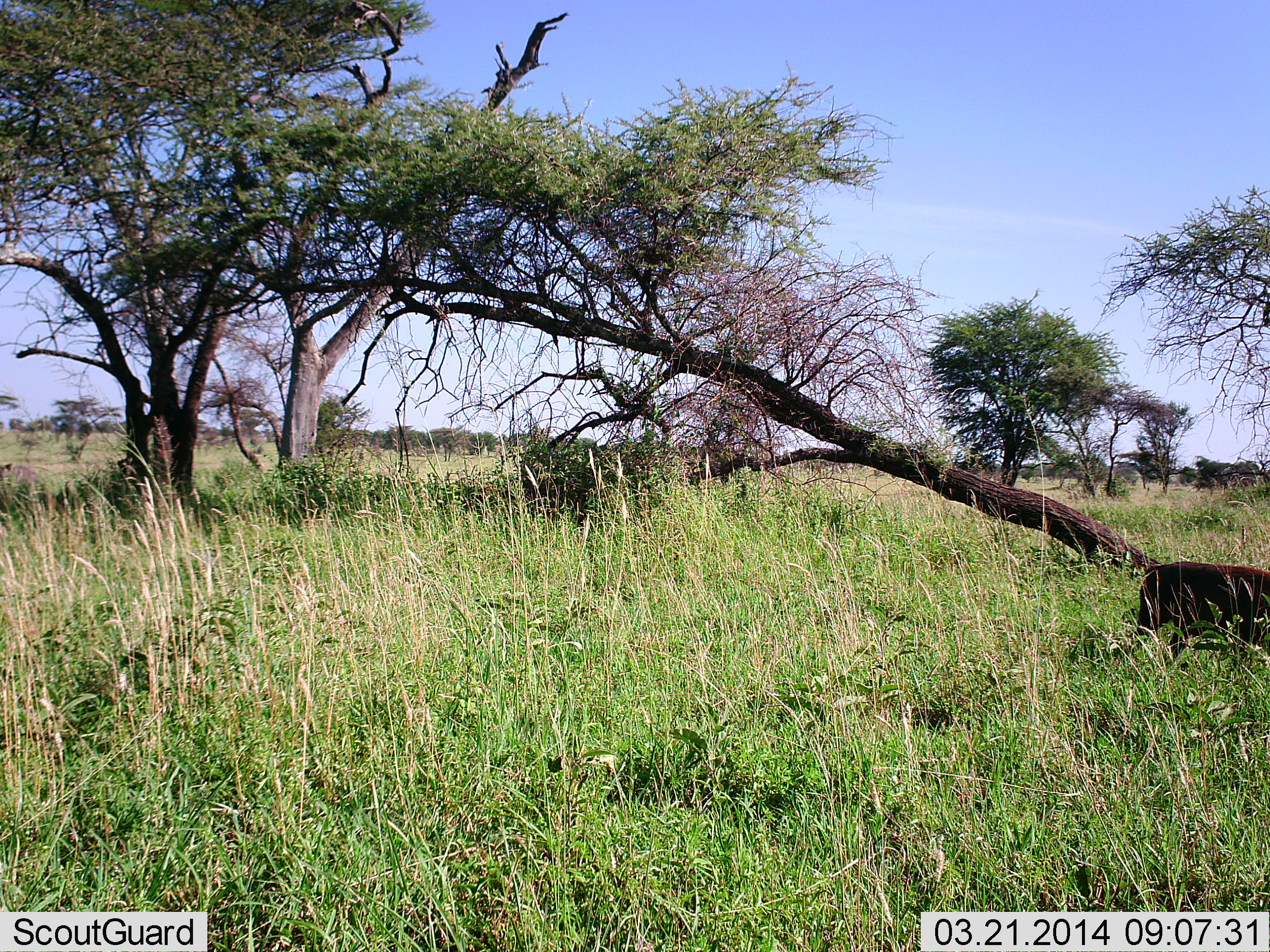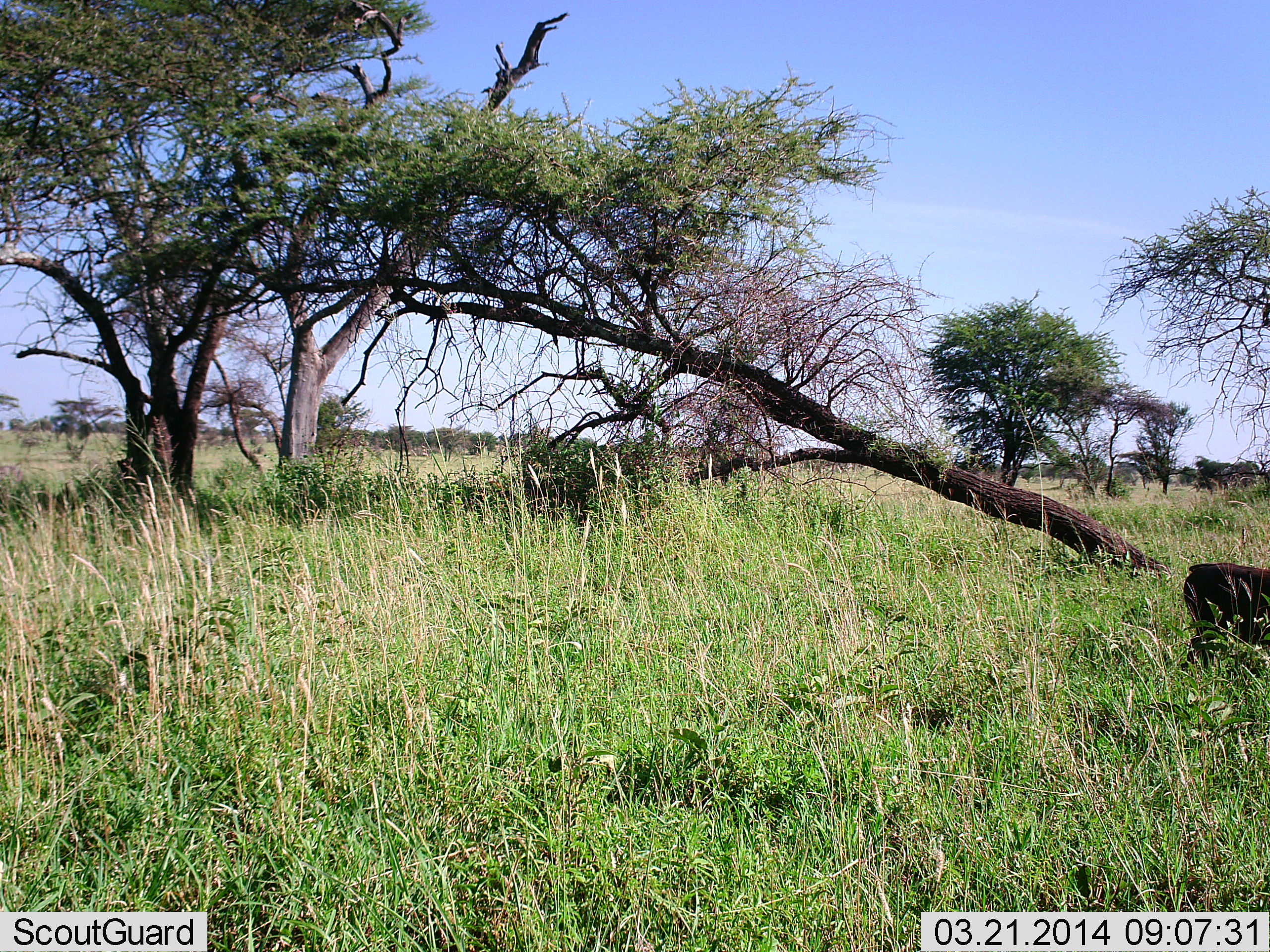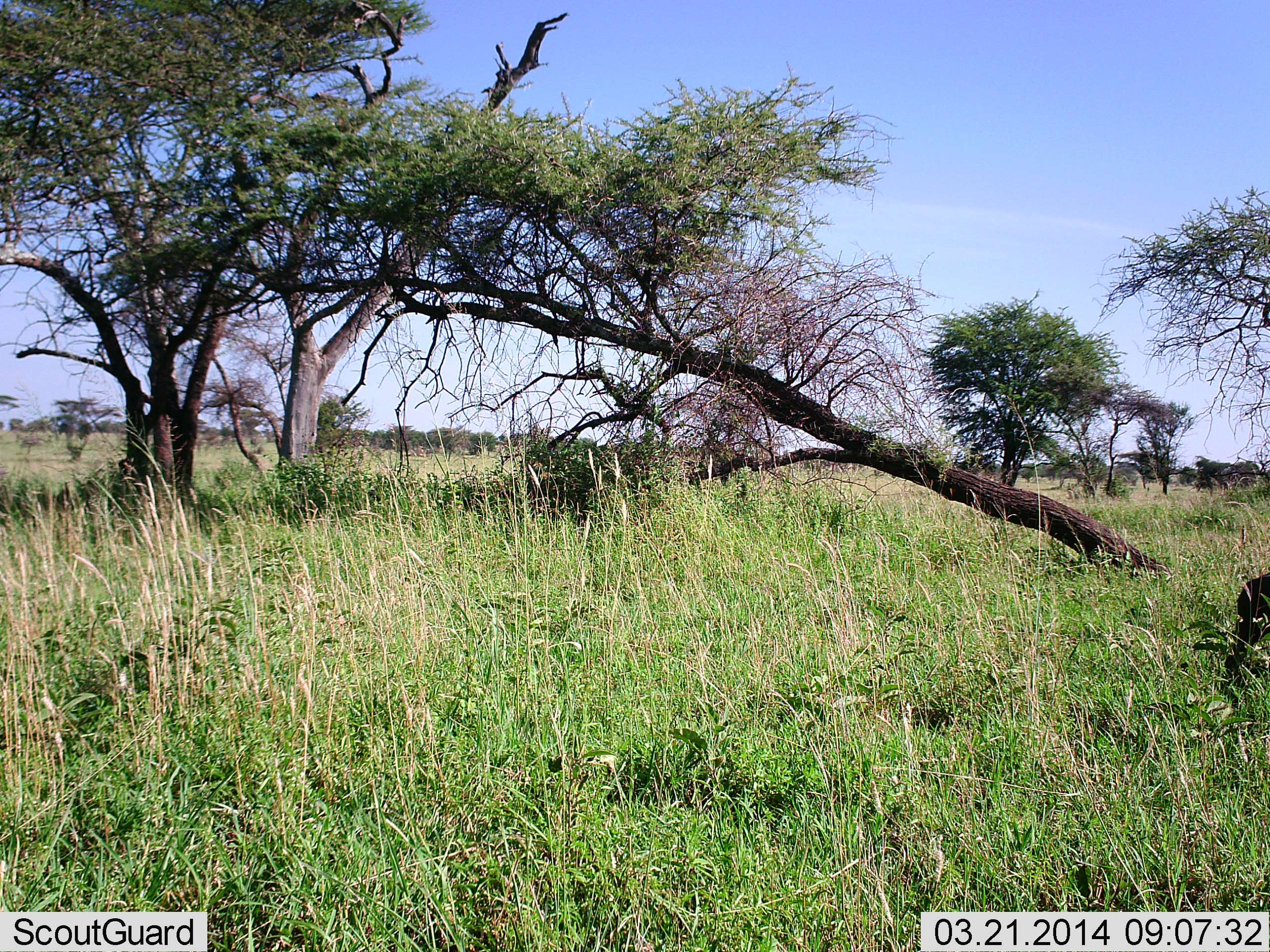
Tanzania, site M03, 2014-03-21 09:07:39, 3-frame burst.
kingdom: Animalia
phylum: Chordata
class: Mammalia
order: Artiodactyla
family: Suidae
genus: Phacochoerus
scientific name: Phacochoerus africanus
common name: warthog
Warthog (Phacochoerus africanus), count 1. Behavior (volunteer vote fractions): standing 0%, resting 0%, moving 100%, interacting 0%. Young present (vote fraction): 0%. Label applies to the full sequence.